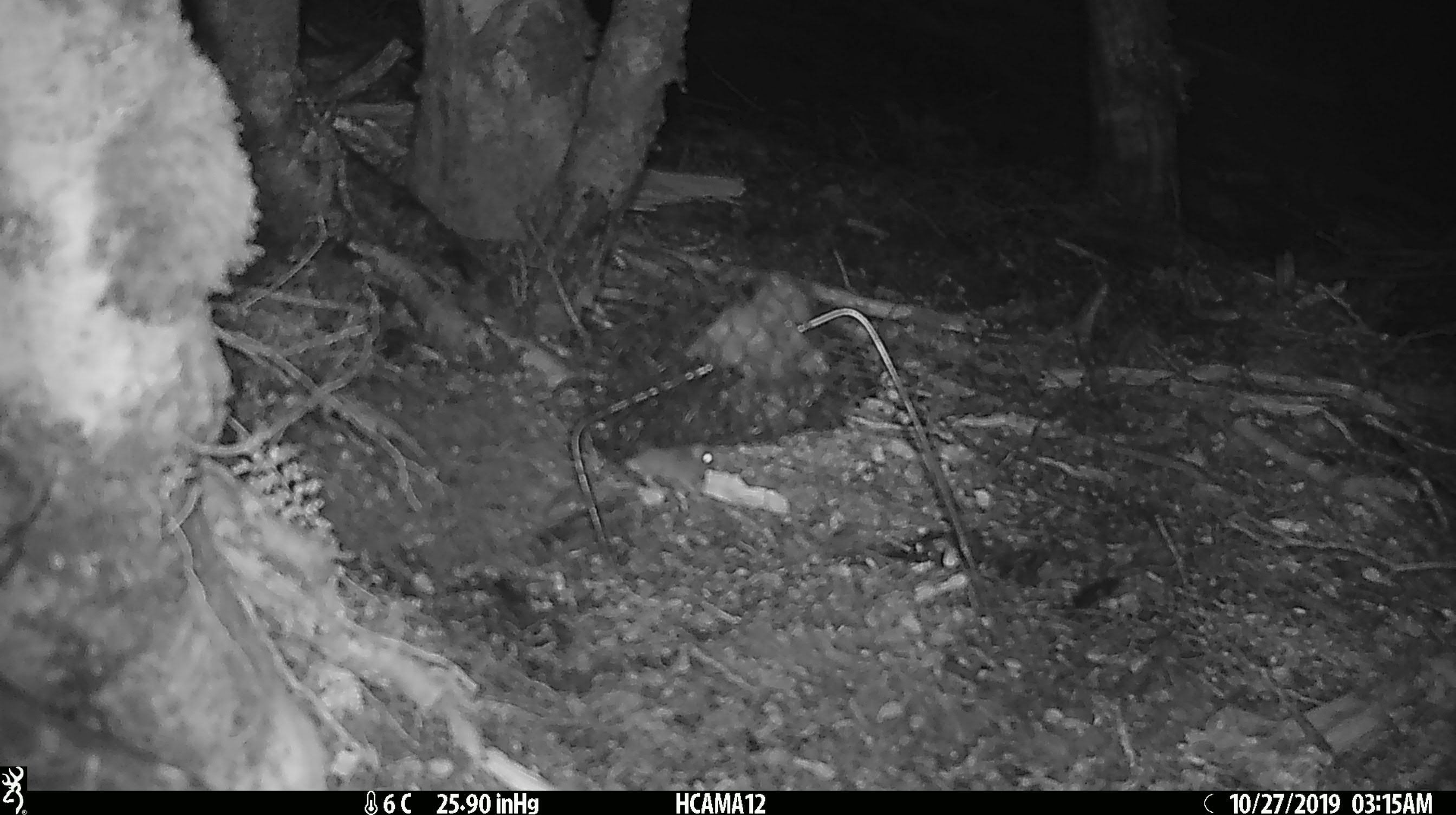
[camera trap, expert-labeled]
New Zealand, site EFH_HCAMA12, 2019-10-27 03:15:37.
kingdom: Animalia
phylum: Chordata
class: Mammalia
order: Rodentia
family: Muridae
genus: Mus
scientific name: Mus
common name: mouse